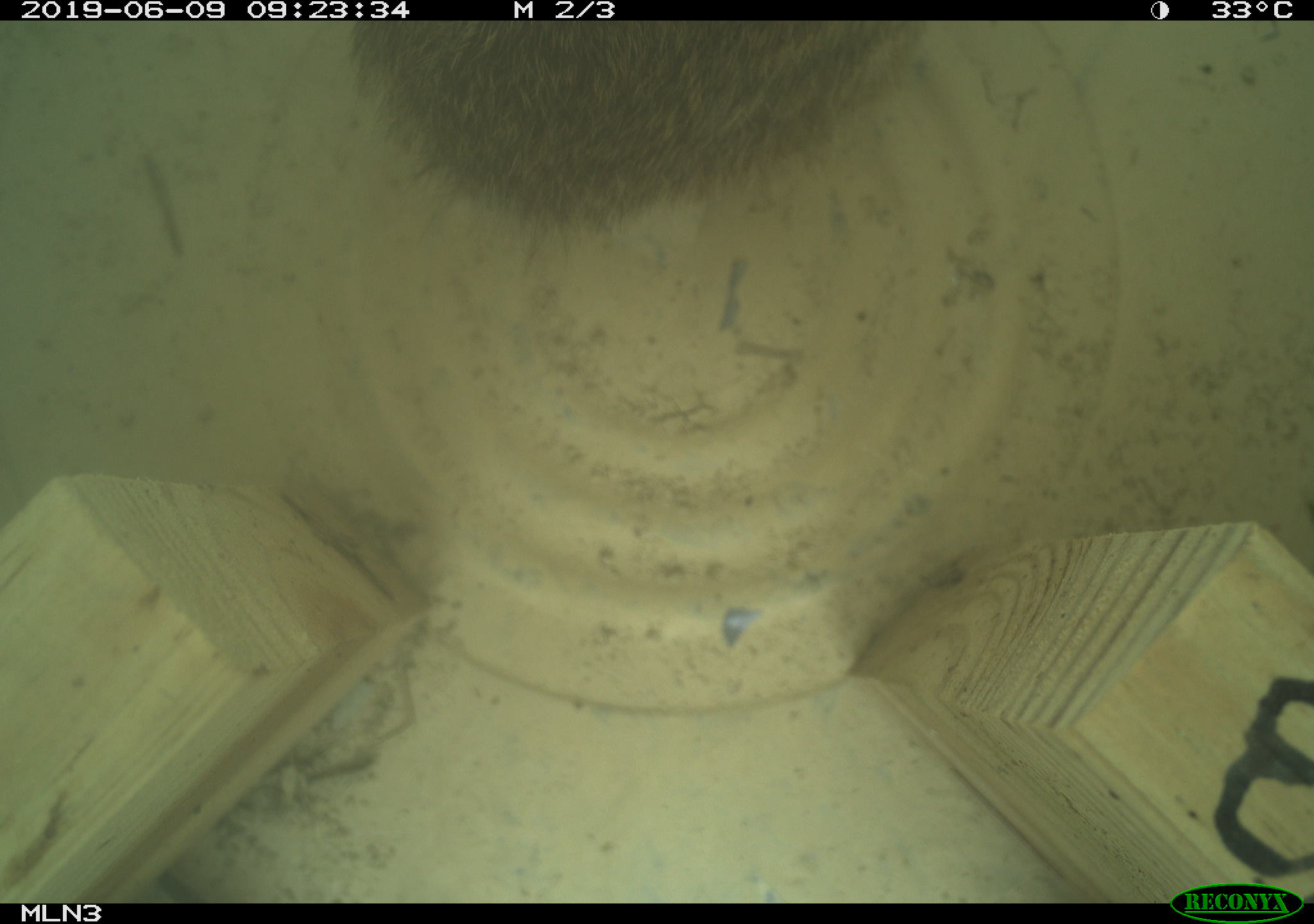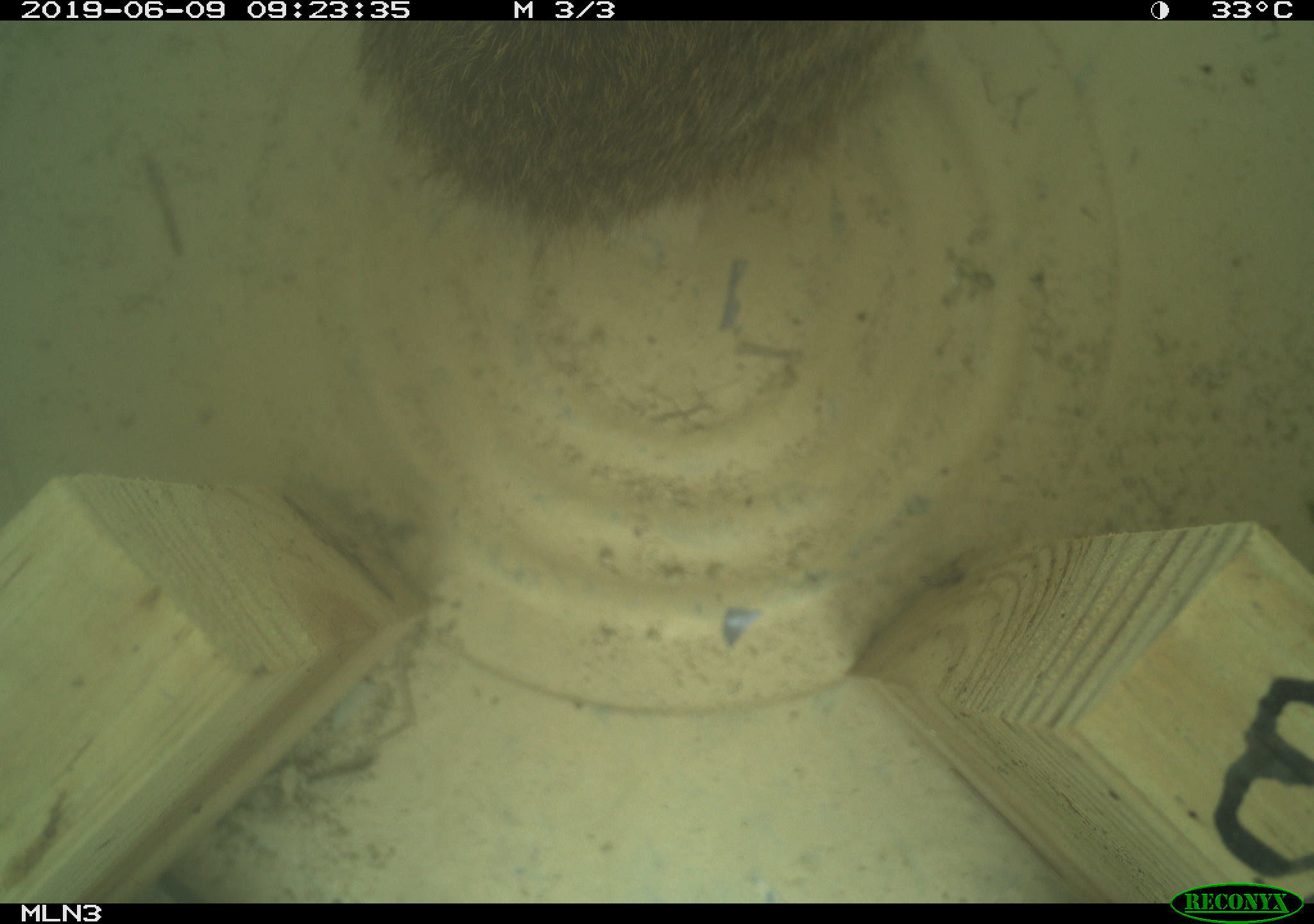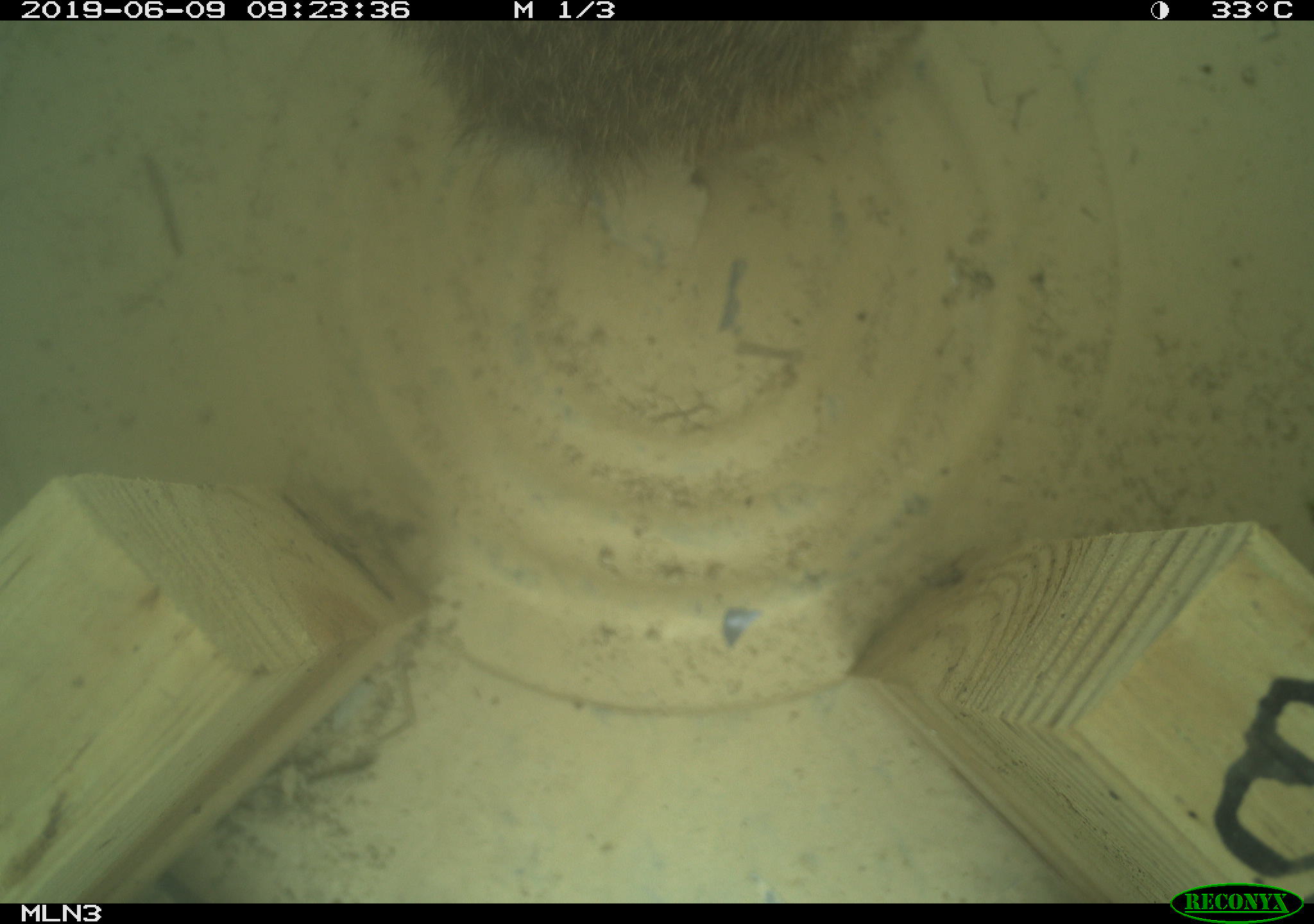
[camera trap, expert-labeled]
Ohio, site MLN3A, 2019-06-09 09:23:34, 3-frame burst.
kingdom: Animalia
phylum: Chordata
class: Mammalia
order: Lagomorpha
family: Leporidae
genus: Sylvilagus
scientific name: Sylvilagus floridanus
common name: eastern cottontail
Eastern cottontail (Sylvilagus floridanus).